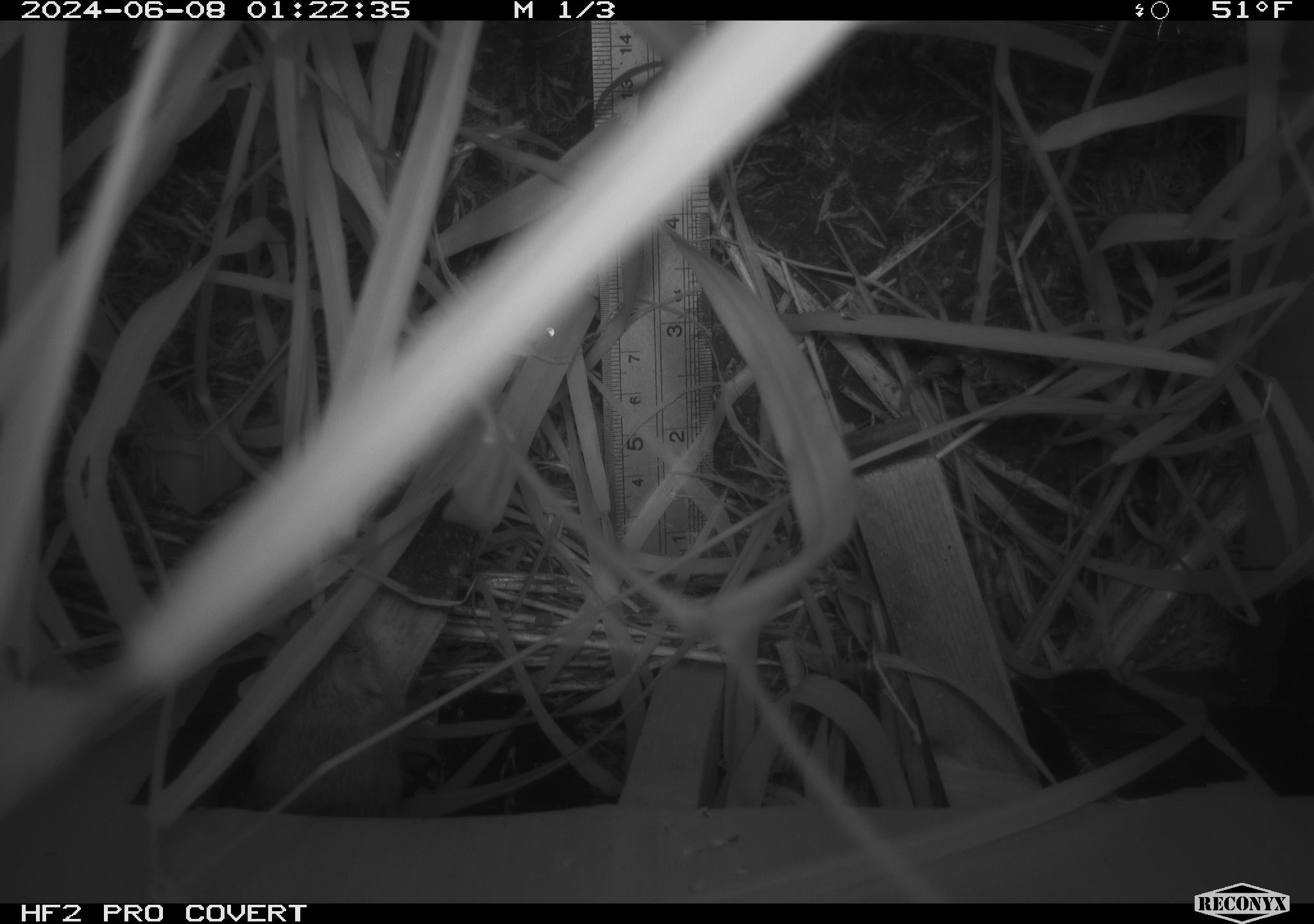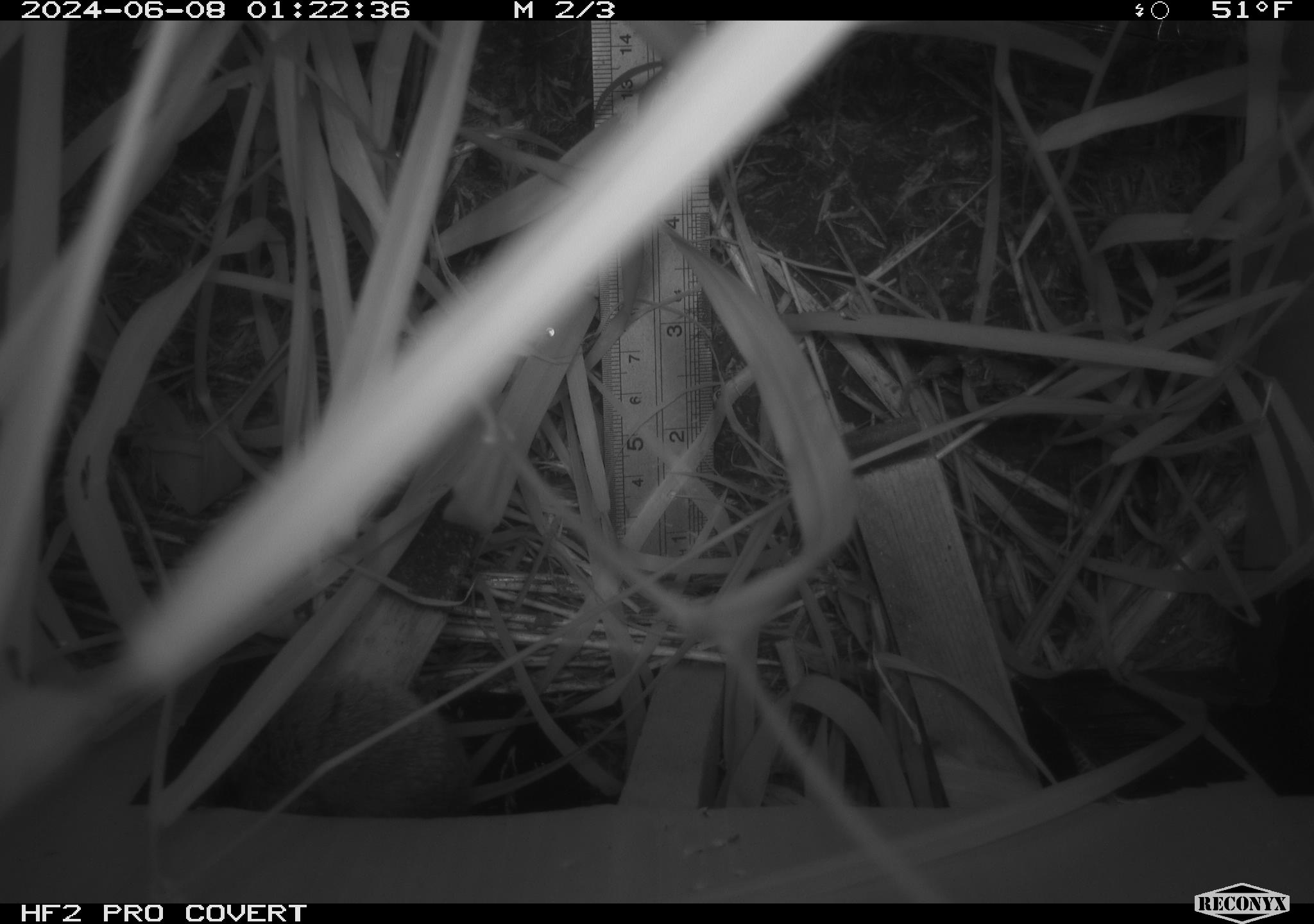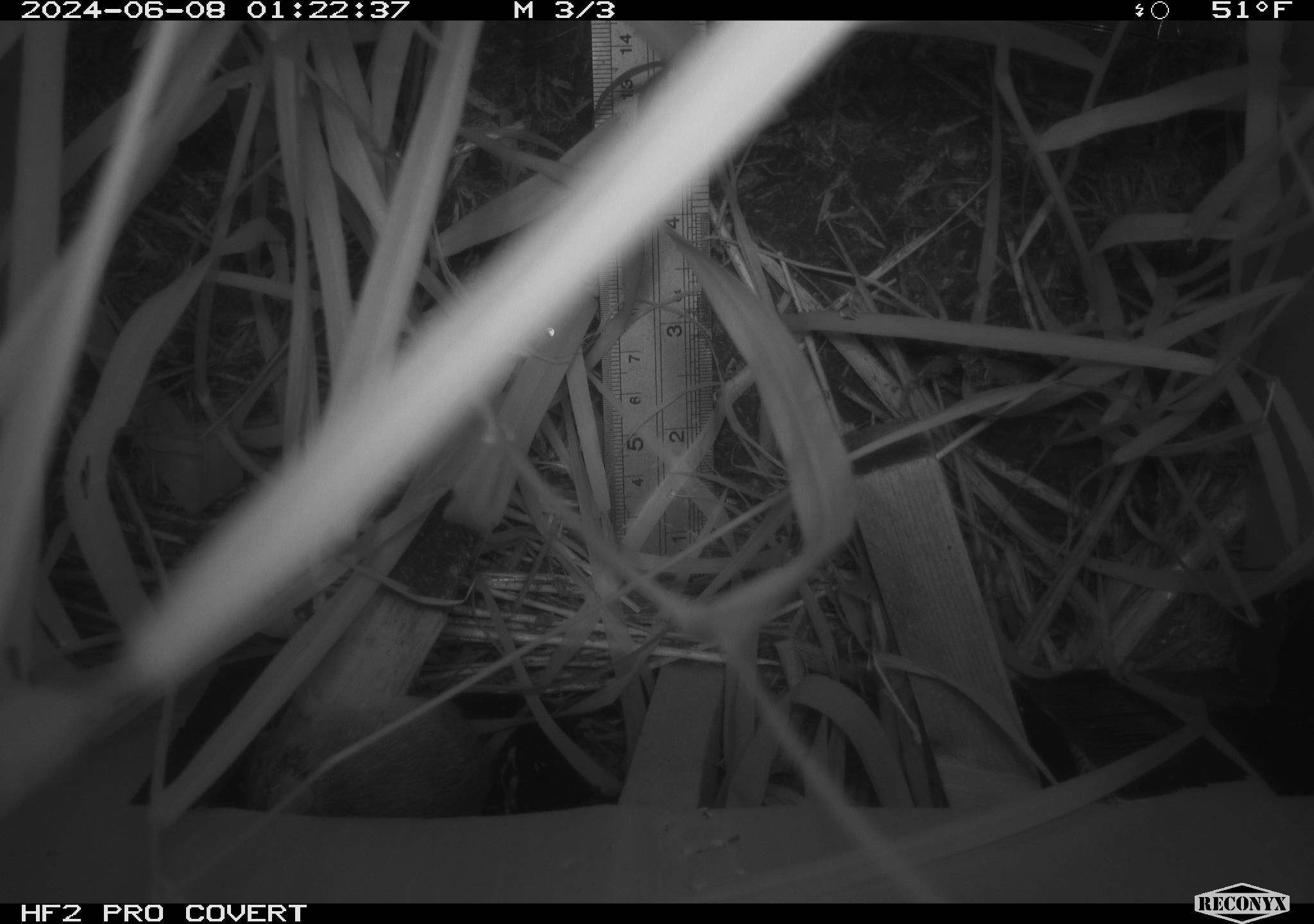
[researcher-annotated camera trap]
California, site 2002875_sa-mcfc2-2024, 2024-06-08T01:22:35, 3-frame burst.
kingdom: Animalia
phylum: Chordata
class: Mammalia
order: Rodentia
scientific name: Rodentia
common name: rodent